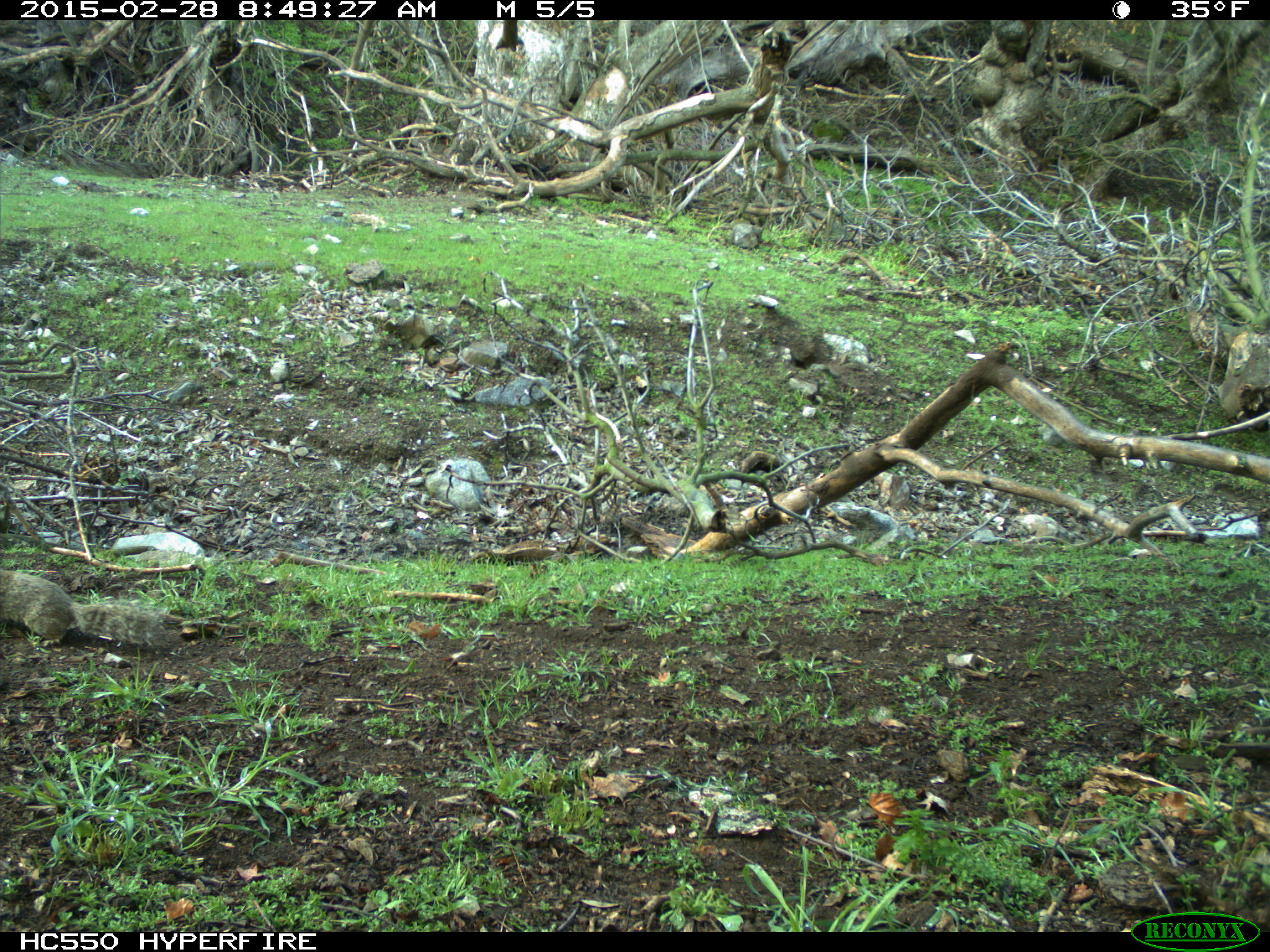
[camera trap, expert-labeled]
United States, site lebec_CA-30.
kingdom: Animalia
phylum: Chordata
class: Mammalia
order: Rodentia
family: Sciuridae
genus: Otospermophilus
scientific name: Otospermophilus beecheyi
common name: california ground squirrel